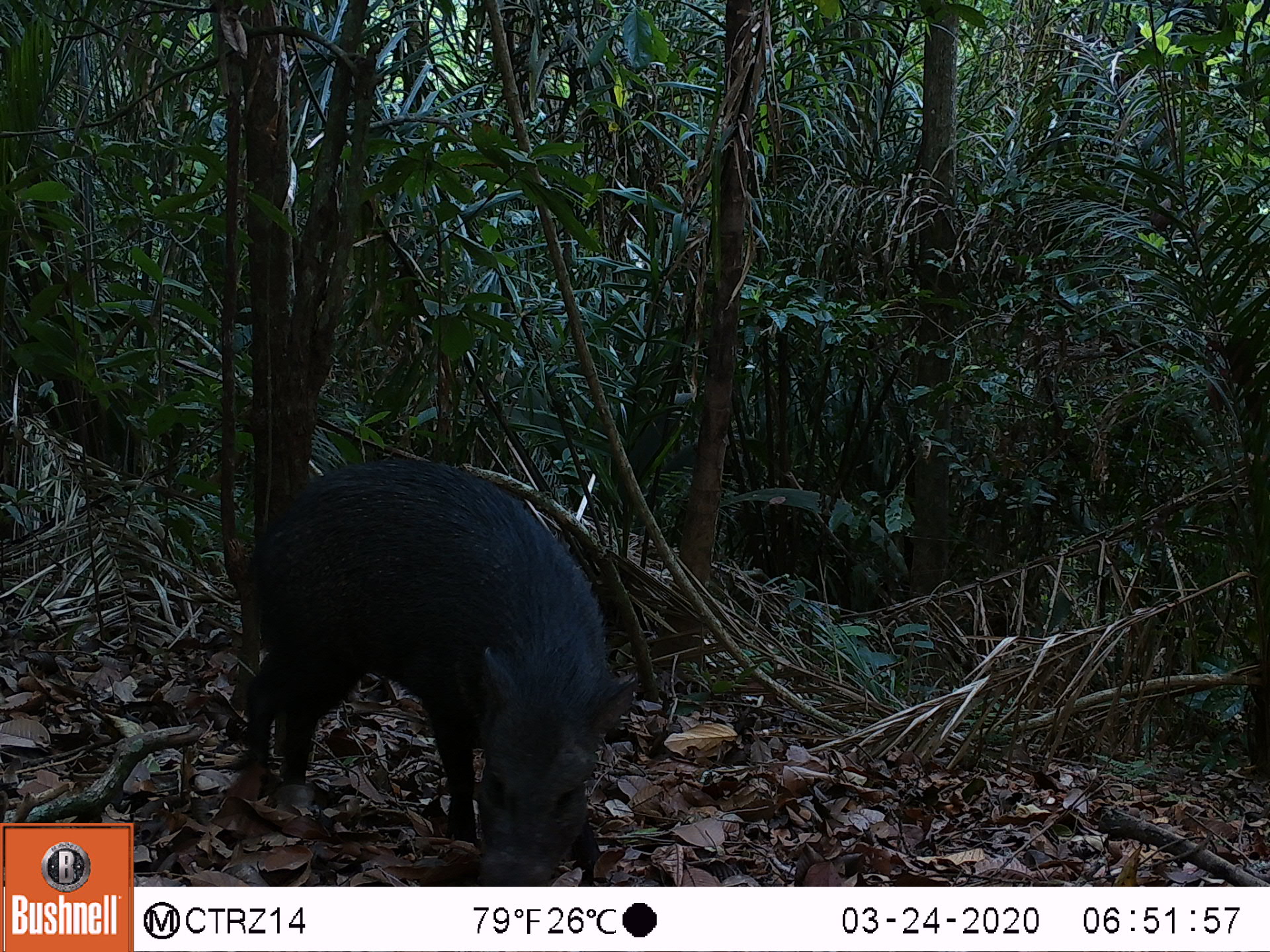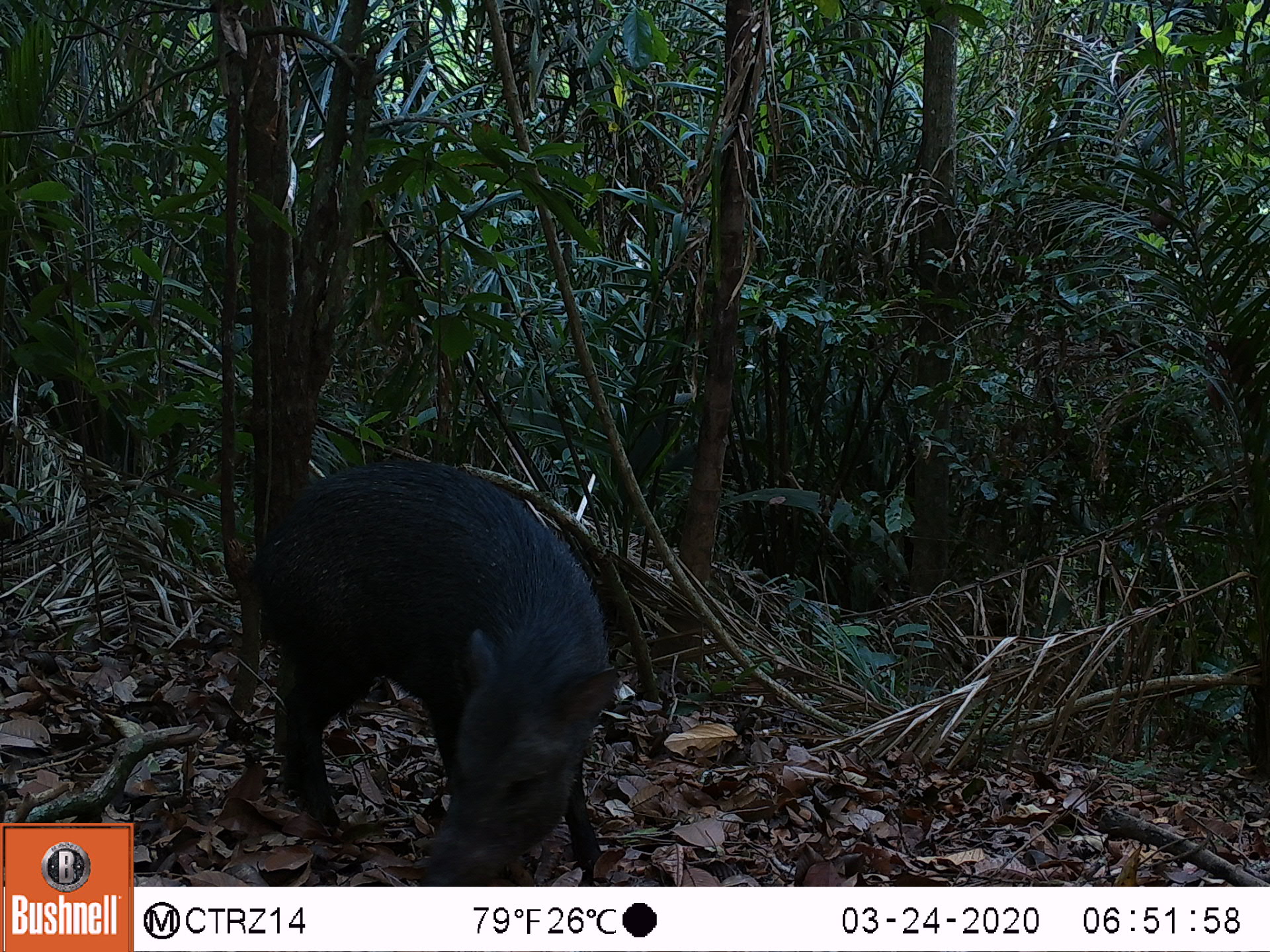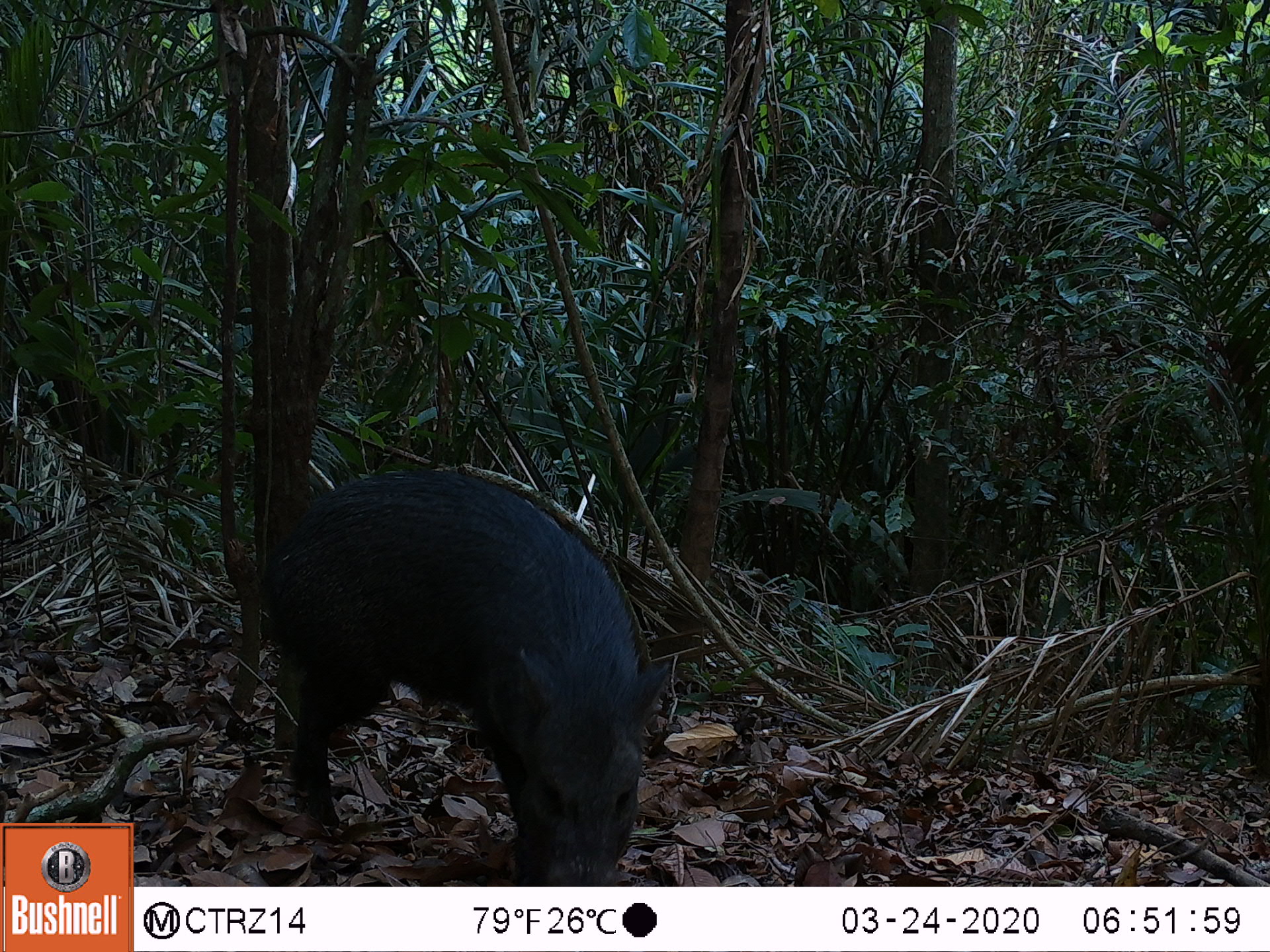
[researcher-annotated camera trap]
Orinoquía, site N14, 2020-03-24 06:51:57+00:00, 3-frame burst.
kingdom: Animalia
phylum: Chordata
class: Mammalia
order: Artiodactyla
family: Tayassuidae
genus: Pecari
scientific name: Pecari tajacu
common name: collared peccary